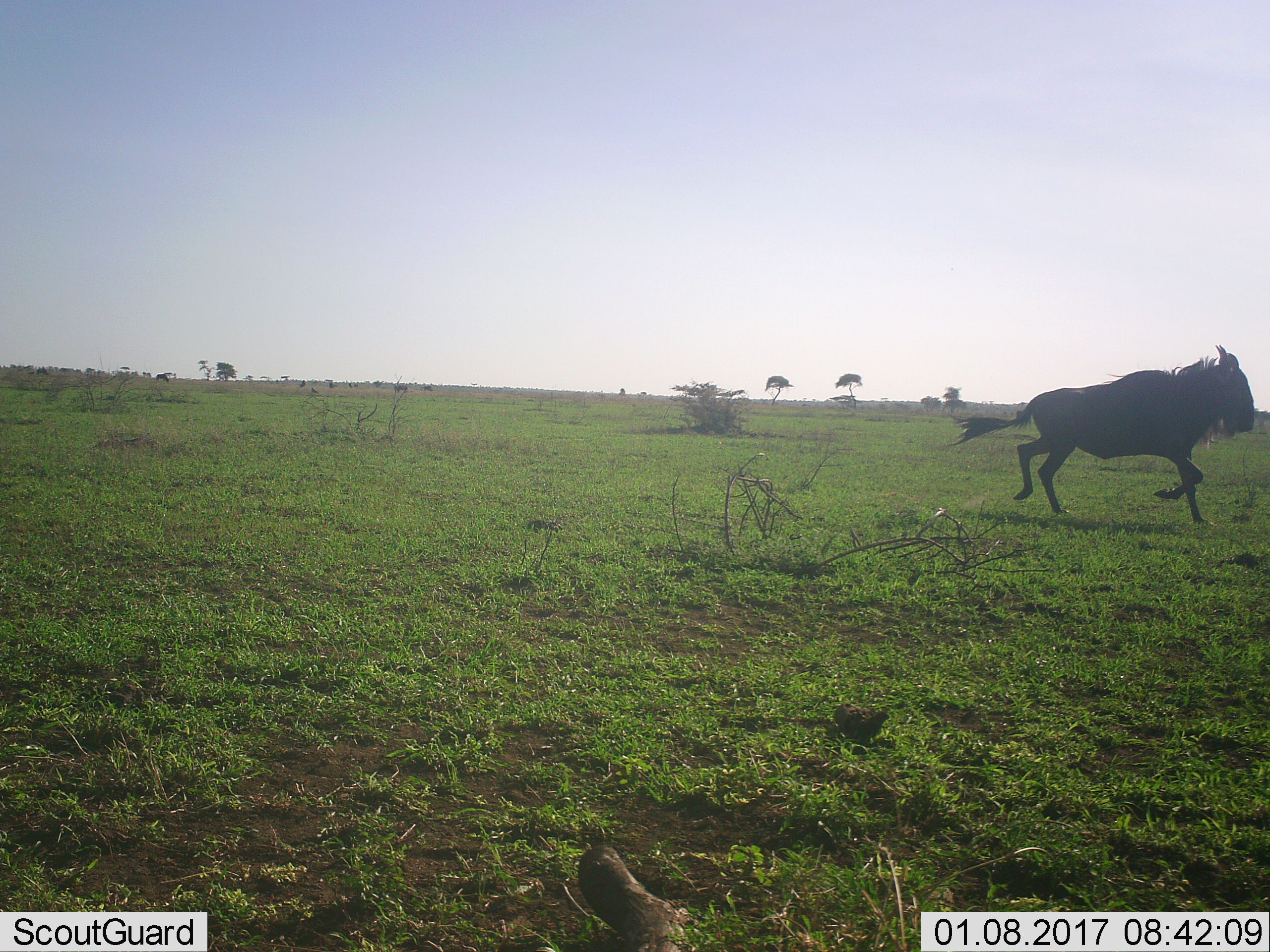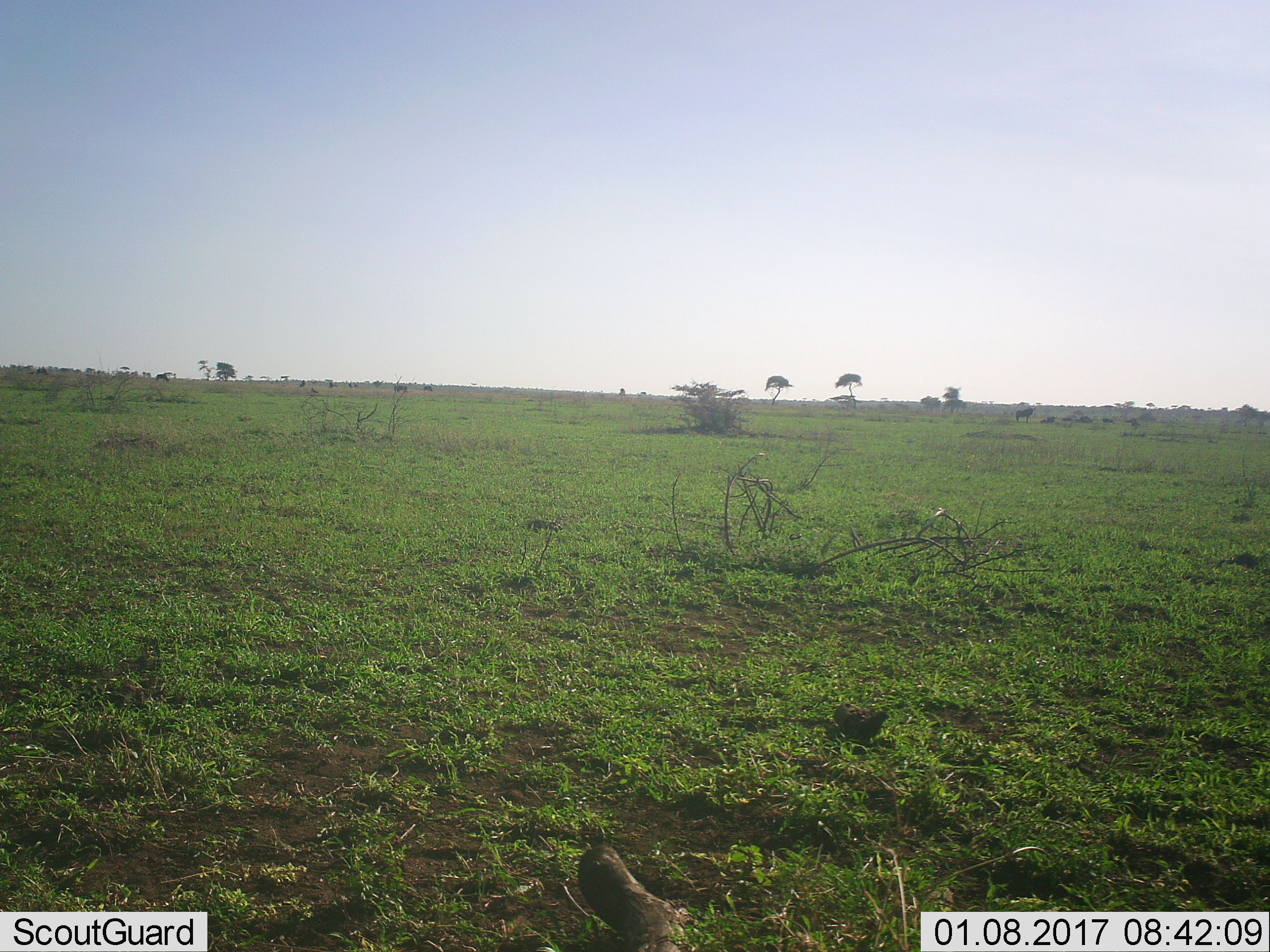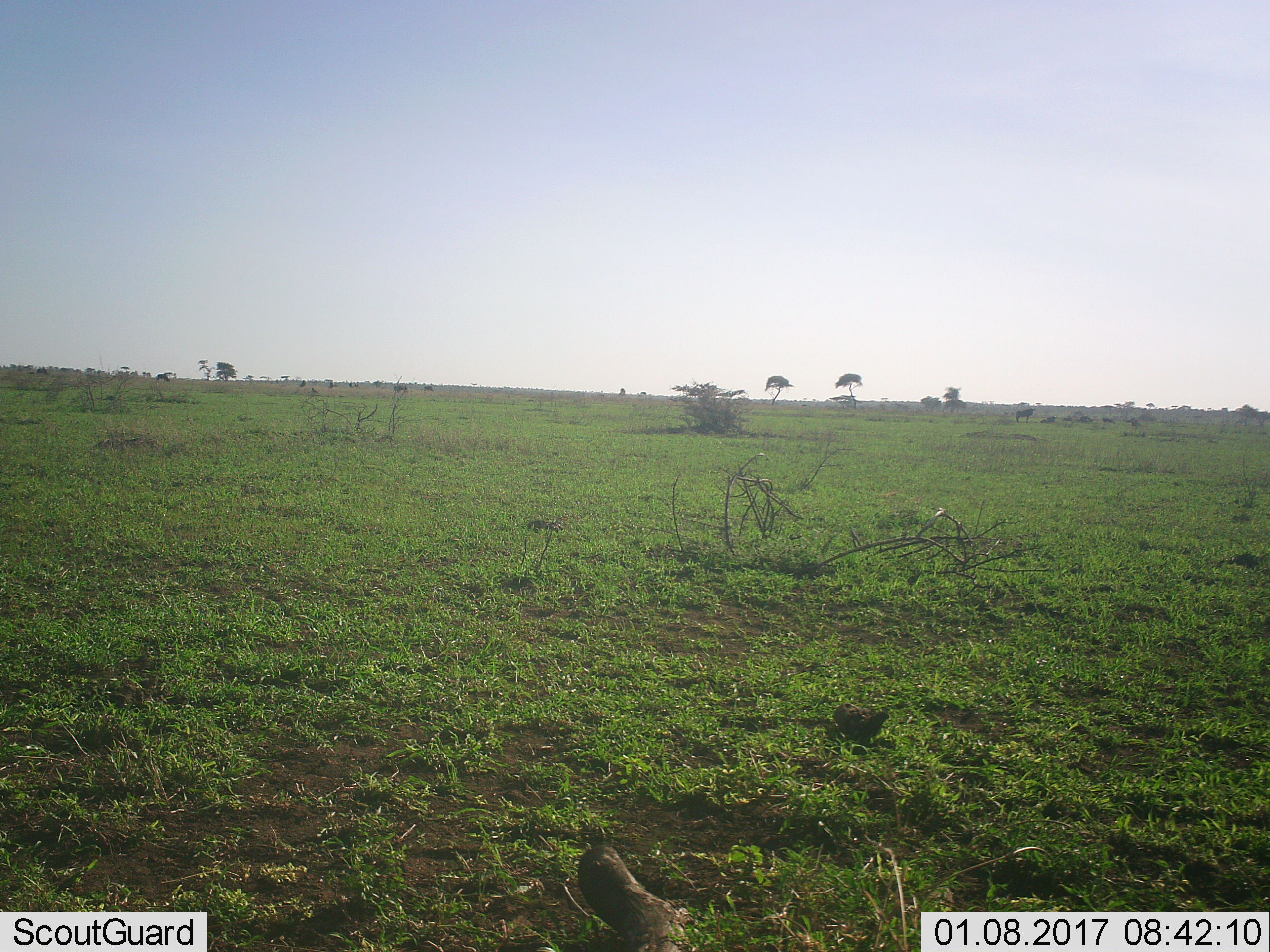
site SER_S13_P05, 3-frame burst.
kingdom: Animalia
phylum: Chordata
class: Mammalia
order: Artiodactyla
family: Bovidae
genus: Connochaetes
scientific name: Connochaetes taurinus taurinus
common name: blue wildebeest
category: wildebeestblue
Wildebeestblue (blue wildebeest) (Connochaetes taurinus taurinus), count 1. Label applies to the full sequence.